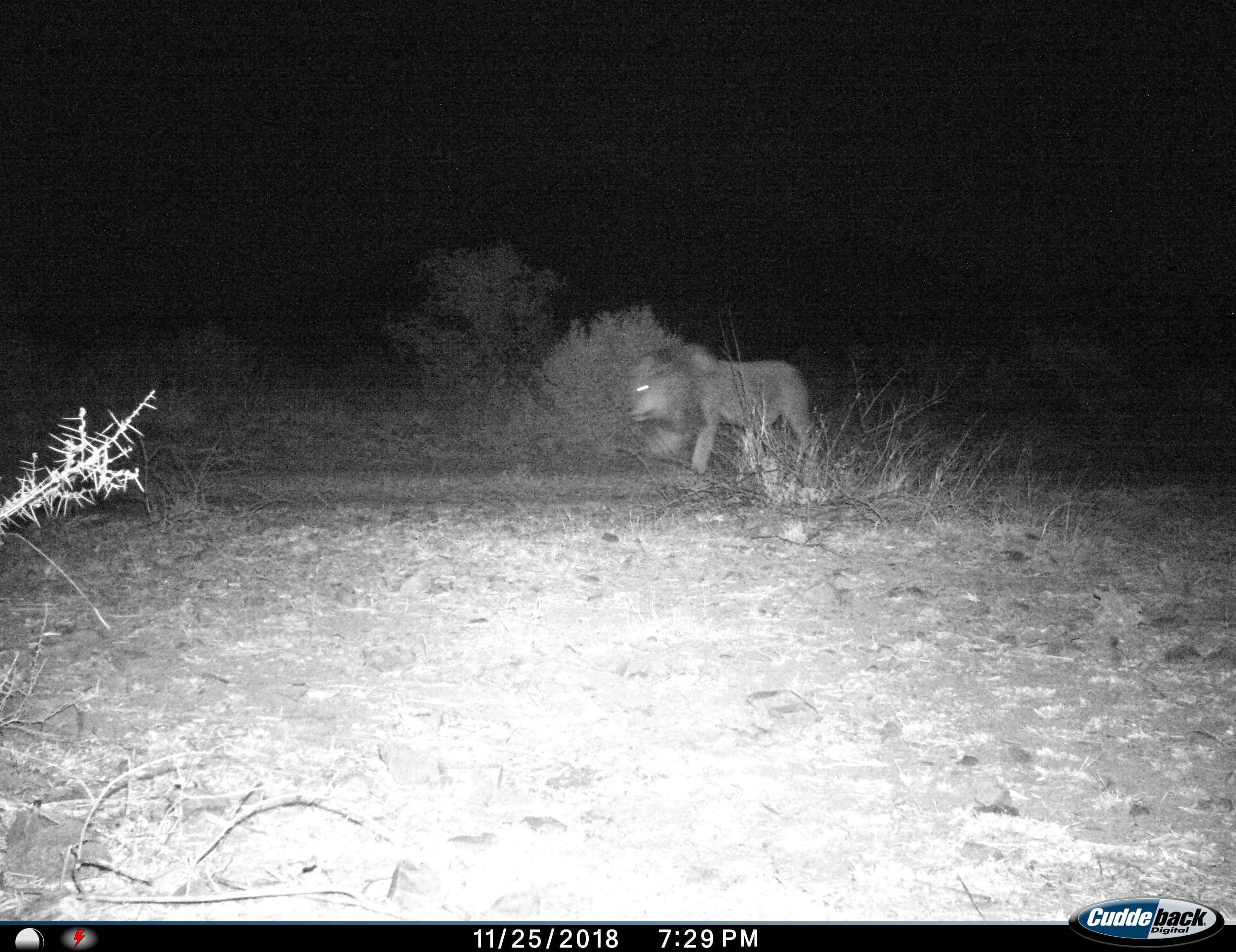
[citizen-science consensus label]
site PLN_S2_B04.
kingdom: Animalia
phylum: Chordata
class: Mammalia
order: Carnivora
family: Felidae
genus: Panthera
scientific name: Panthera leo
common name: lion male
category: lionmale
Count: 1.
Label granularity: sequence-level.